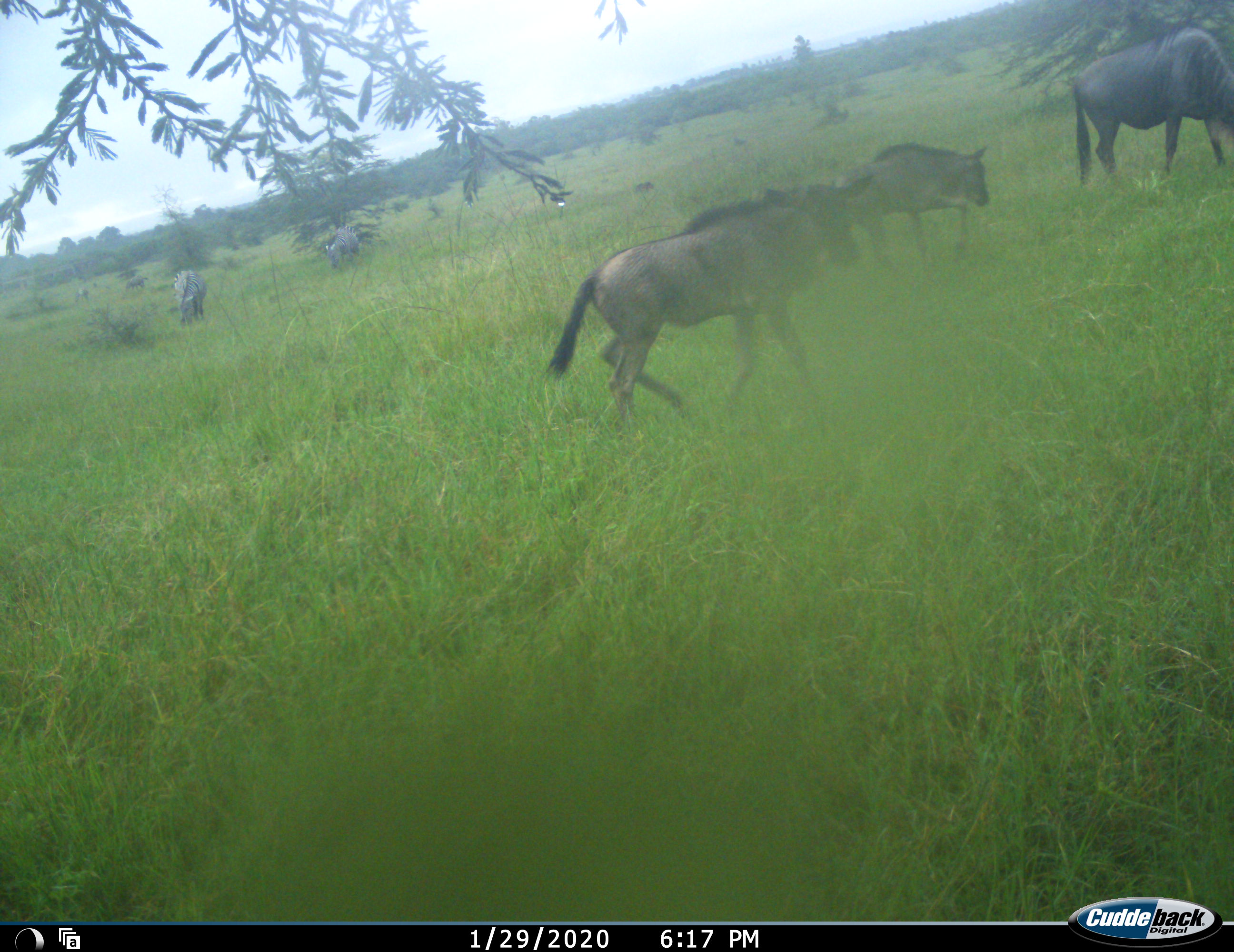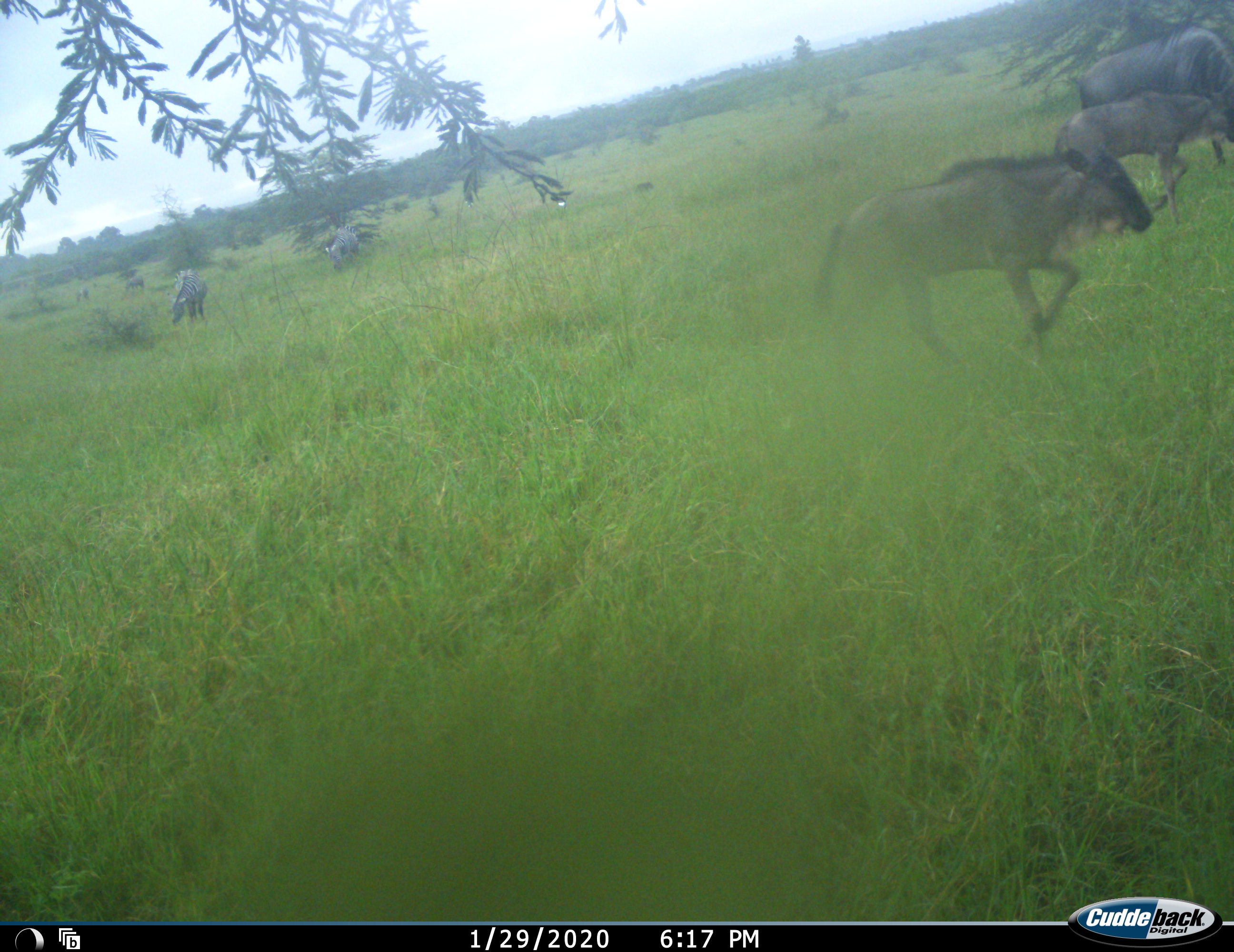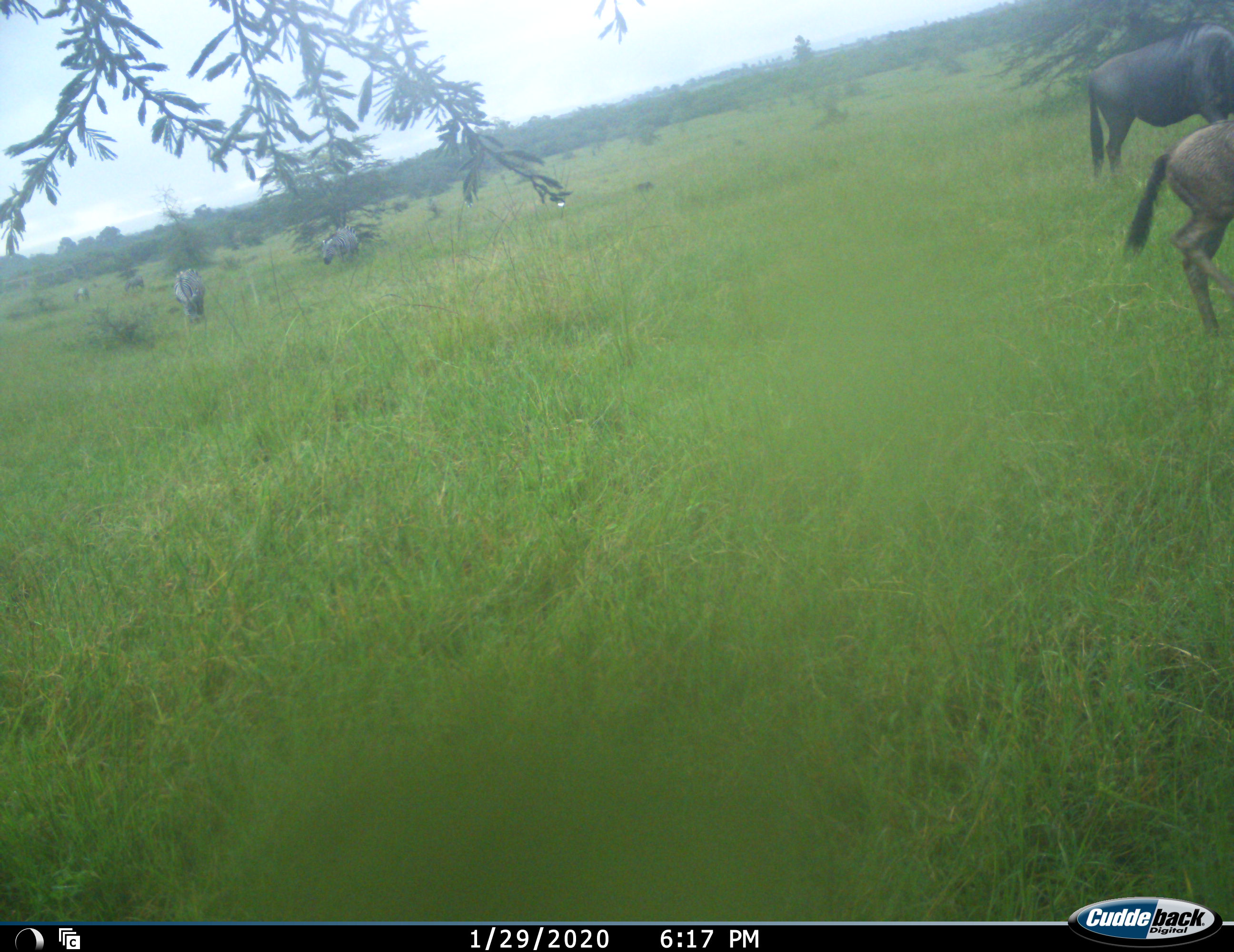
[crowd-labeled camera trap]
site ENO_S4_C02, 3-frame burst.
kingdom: Animalia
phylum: Chordata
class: Mammalia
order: Artiodactyla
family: Bovidae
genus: Connochaetes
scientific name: Connochaetes taurinus taurinus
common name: blue wildebeest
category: wildebeestblue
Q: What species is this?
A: Wildebeestblue (blue wildebeest) (Connochaetes taurinus taurinus).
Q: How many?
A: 3.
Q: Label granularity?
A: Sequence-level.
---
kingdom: Animalia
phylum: Chordata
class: Mammalia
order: Perissodactyla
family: Equidae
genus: Equus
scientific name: Equus quagga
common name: plains zebra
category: zebraplains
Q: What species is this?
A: Zebraplains (plains zebra) (Equus quagga).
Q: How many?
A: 2.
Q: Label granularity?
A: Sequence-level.